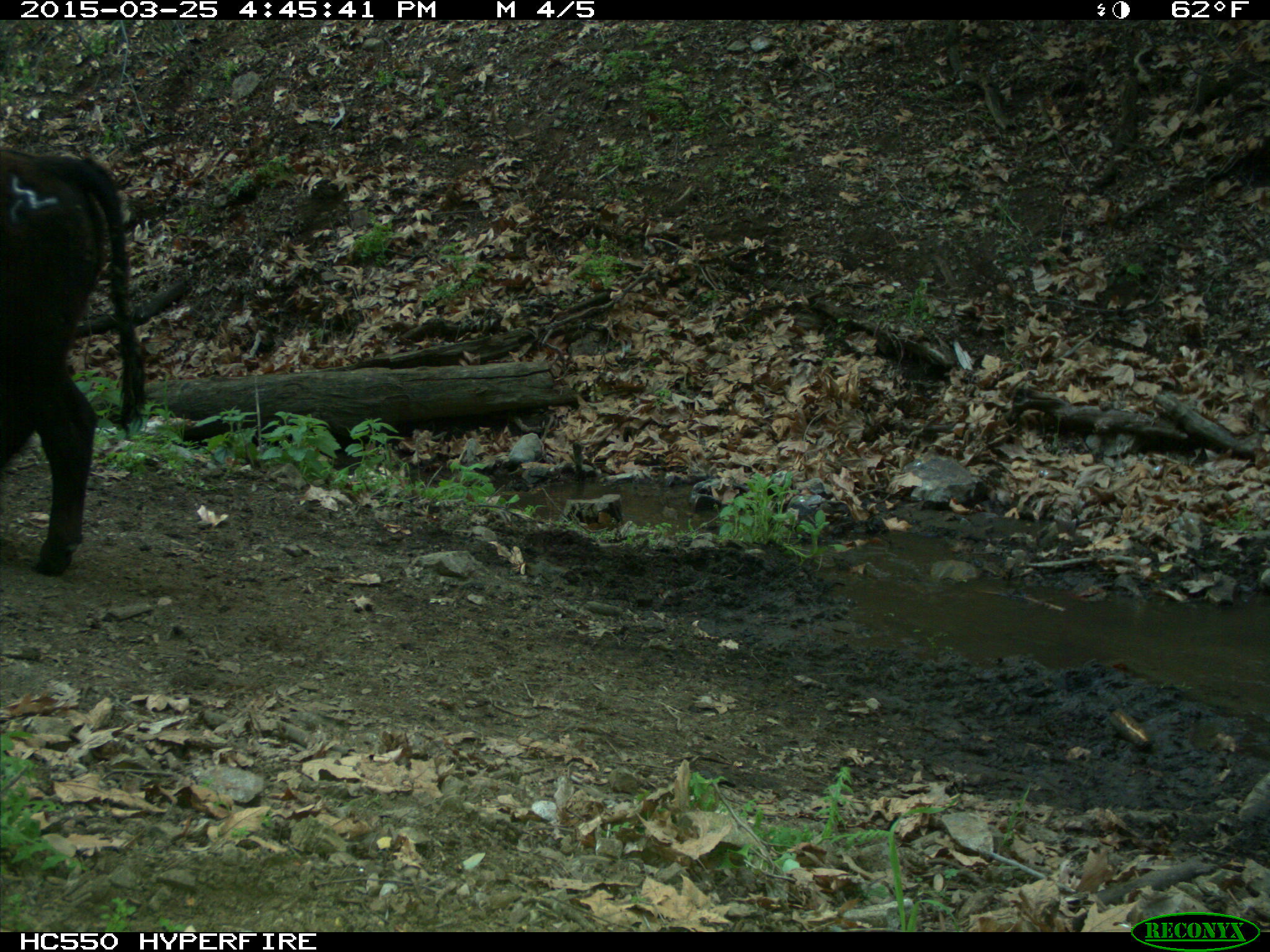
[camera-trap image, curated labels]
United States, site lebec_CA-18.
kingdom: Animalia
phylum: Chordata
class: Mammalia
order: Artiodactyla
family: Bovidae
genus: Bos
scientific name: Bos taurus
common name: domestic cow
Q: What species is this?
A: Bos taurus (domestic cow).